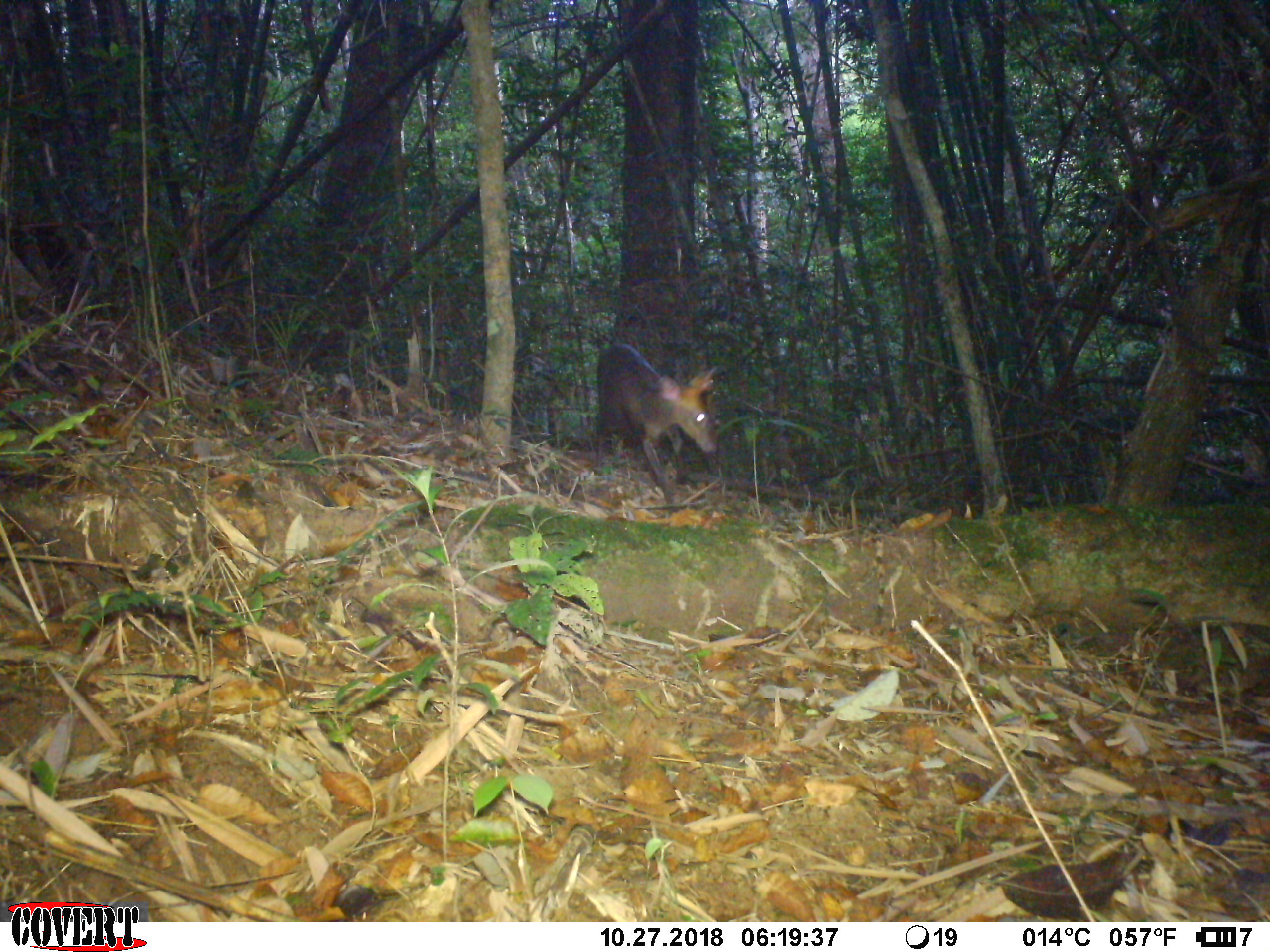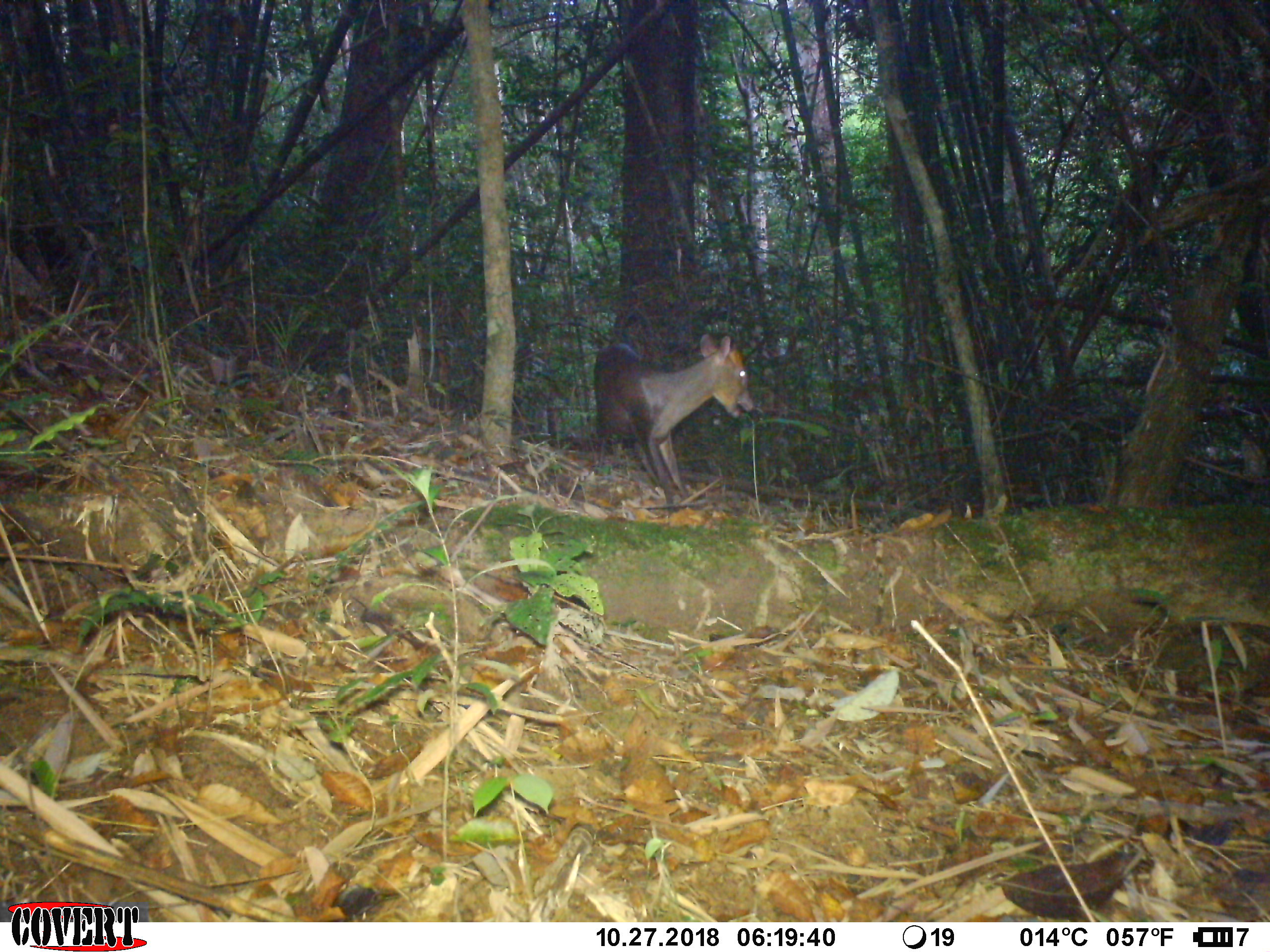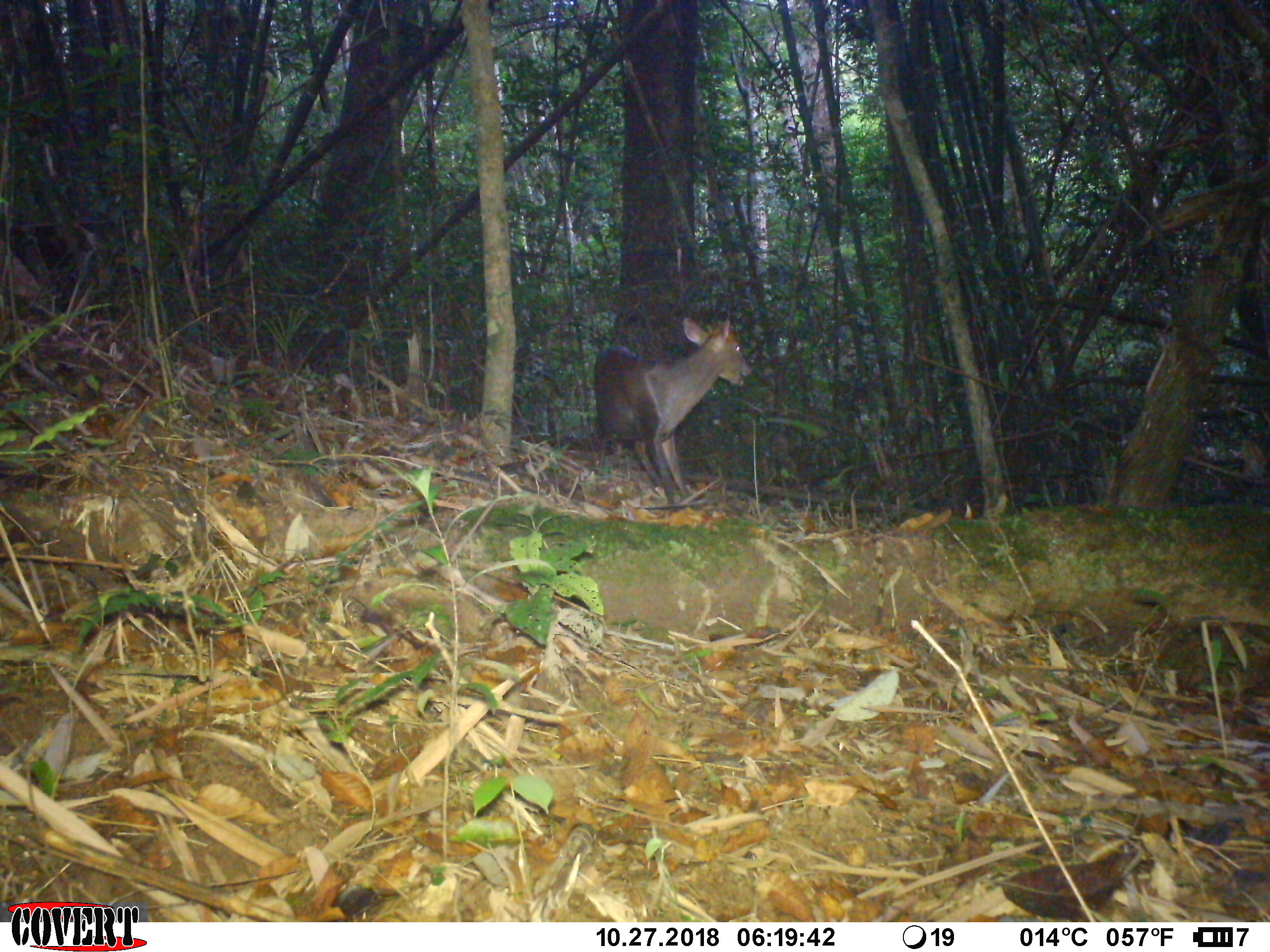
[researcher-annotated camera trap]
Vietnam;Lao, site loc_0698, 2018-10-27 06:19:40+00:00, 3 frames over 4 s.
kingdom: Animalia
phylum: Chordata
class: Mammalia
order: Artiodactyla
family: Cervidae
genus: Muntiacus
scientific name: Muntiacus rooseveltorum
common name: roosevelt's muntjac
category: roosevelts muntjac group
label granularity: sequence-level